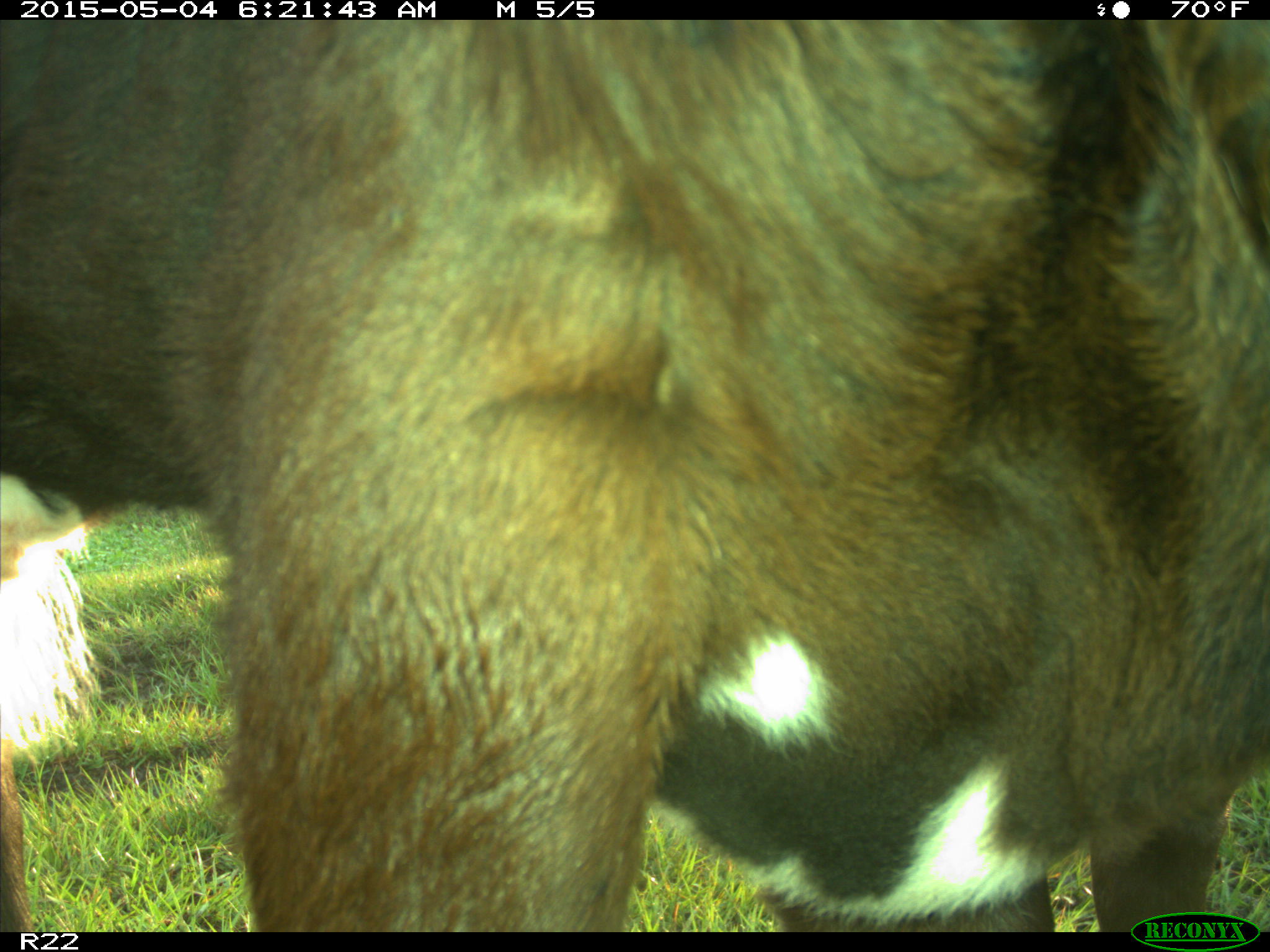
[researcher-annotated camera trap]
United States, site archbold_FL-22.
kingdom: Animalia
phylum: Chordata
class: Mammalia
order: Artiodactyla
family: Bovidae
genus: Bos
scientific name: Bos taurus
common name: domestic cow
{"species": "Bos taurus (domestic cow)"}